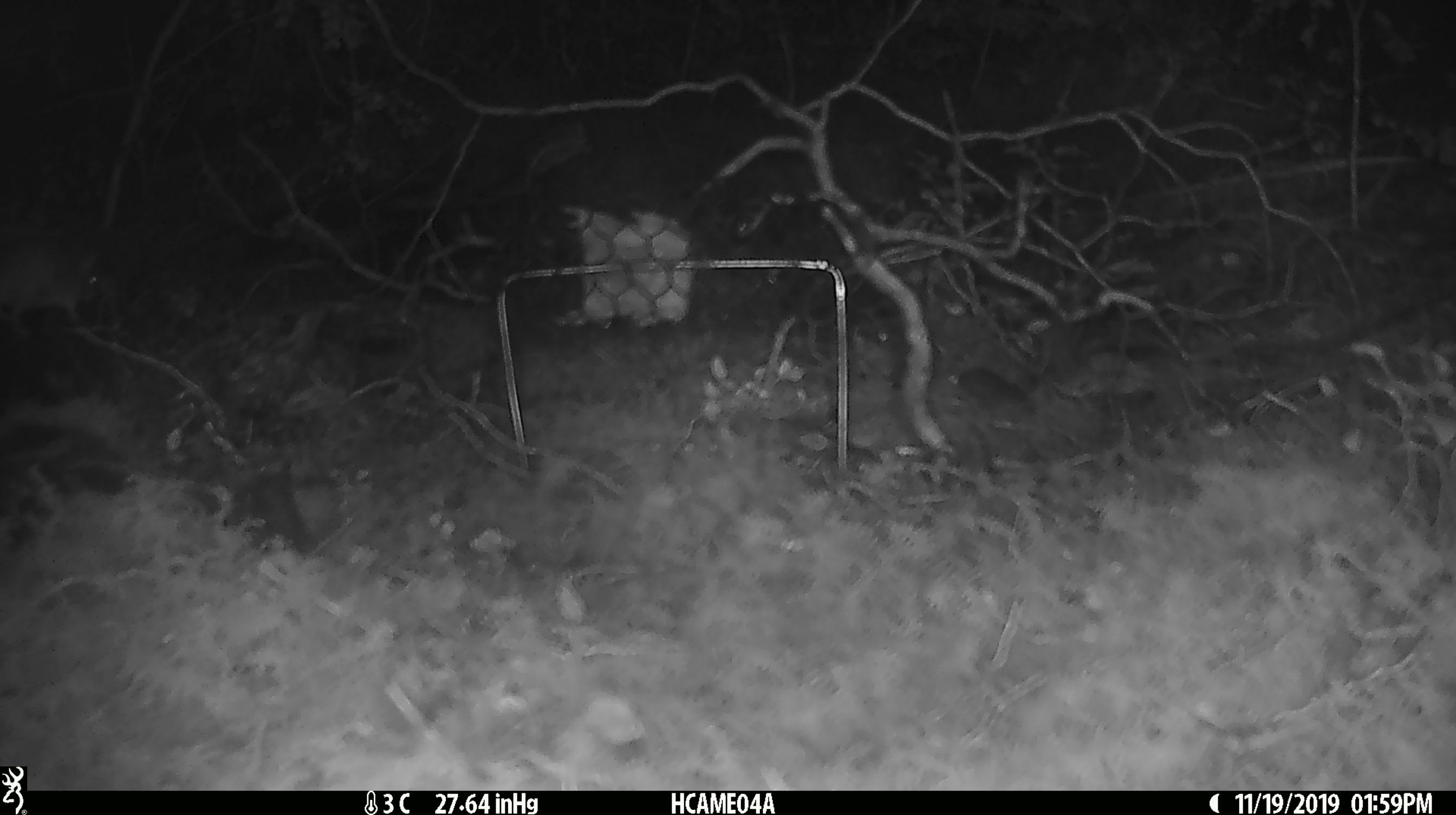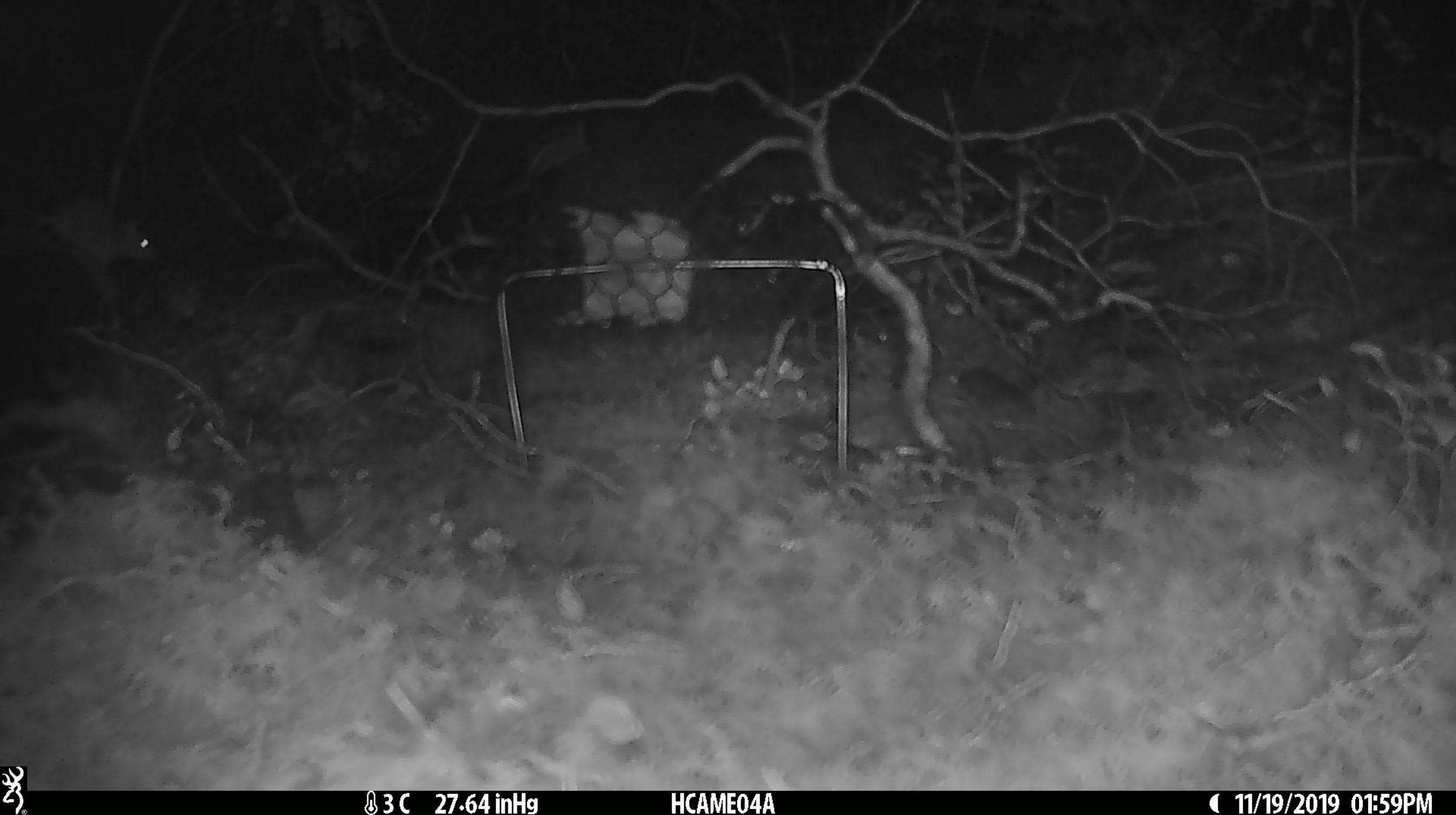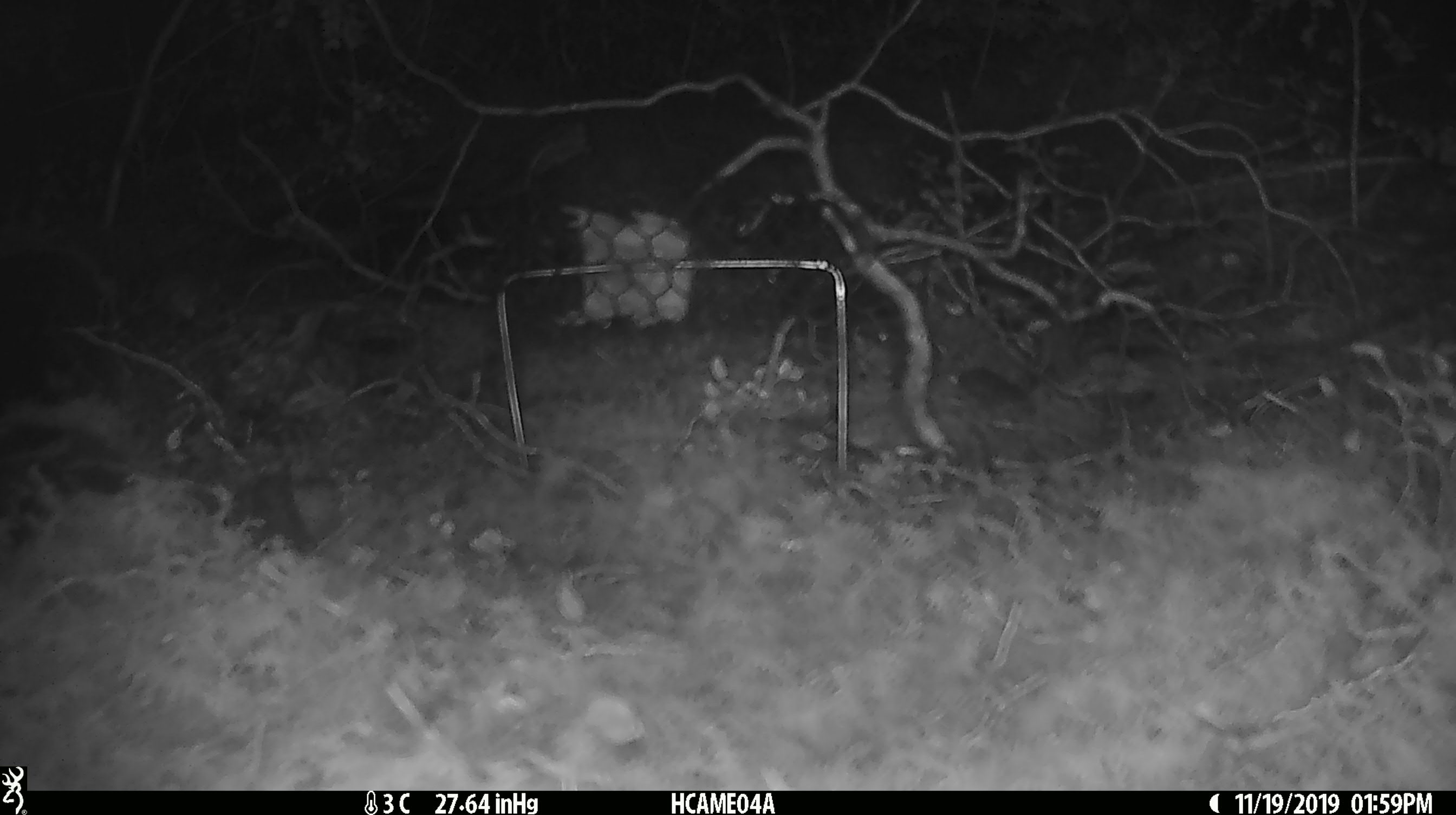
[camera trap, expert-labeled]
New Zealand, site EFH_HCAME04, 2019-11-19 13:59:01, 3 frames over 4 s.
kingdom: Animalia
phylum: Chordata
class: Mammalia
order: Rodentia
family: Muridae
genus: Mus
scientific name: Mus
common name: mouse